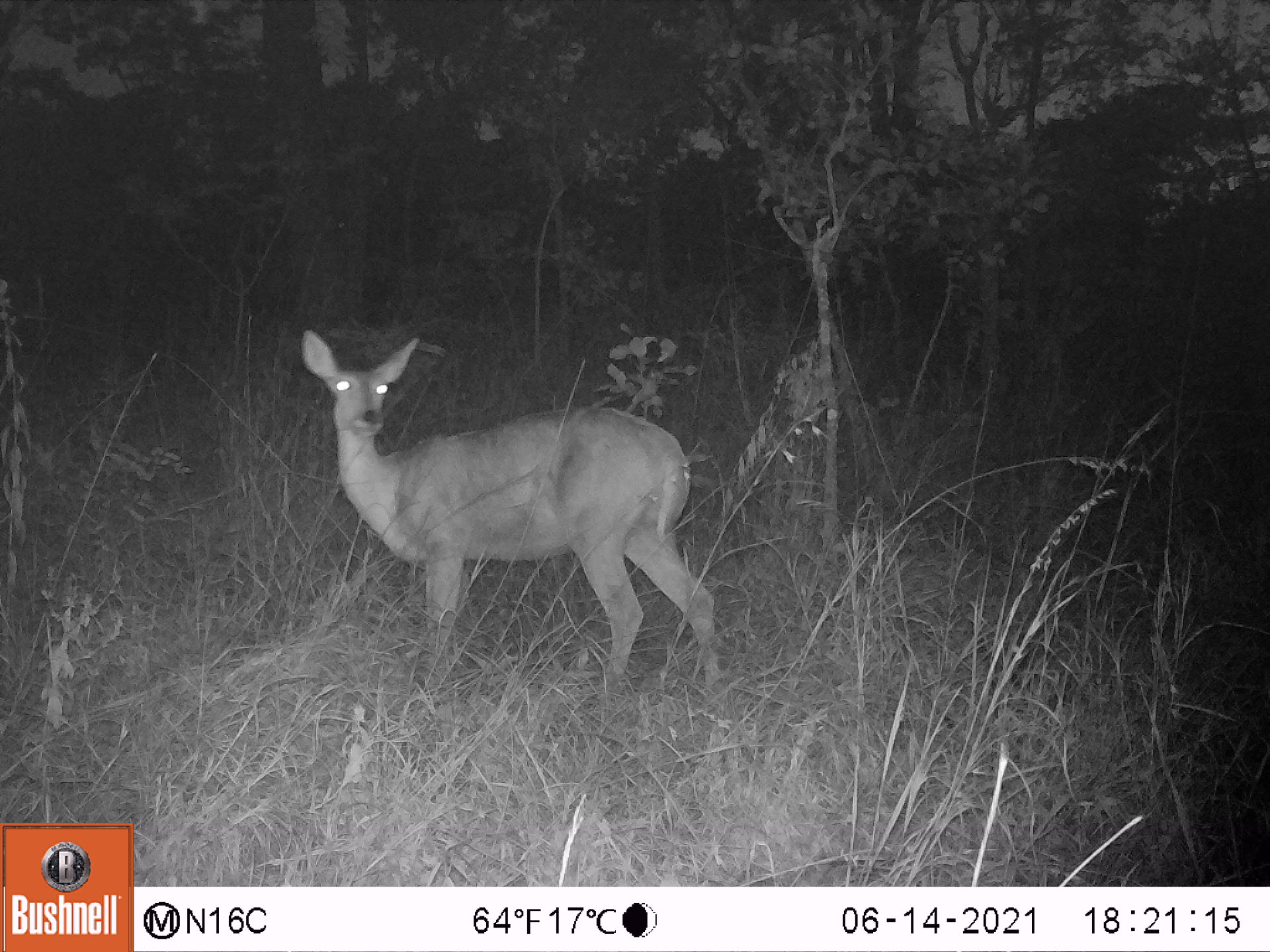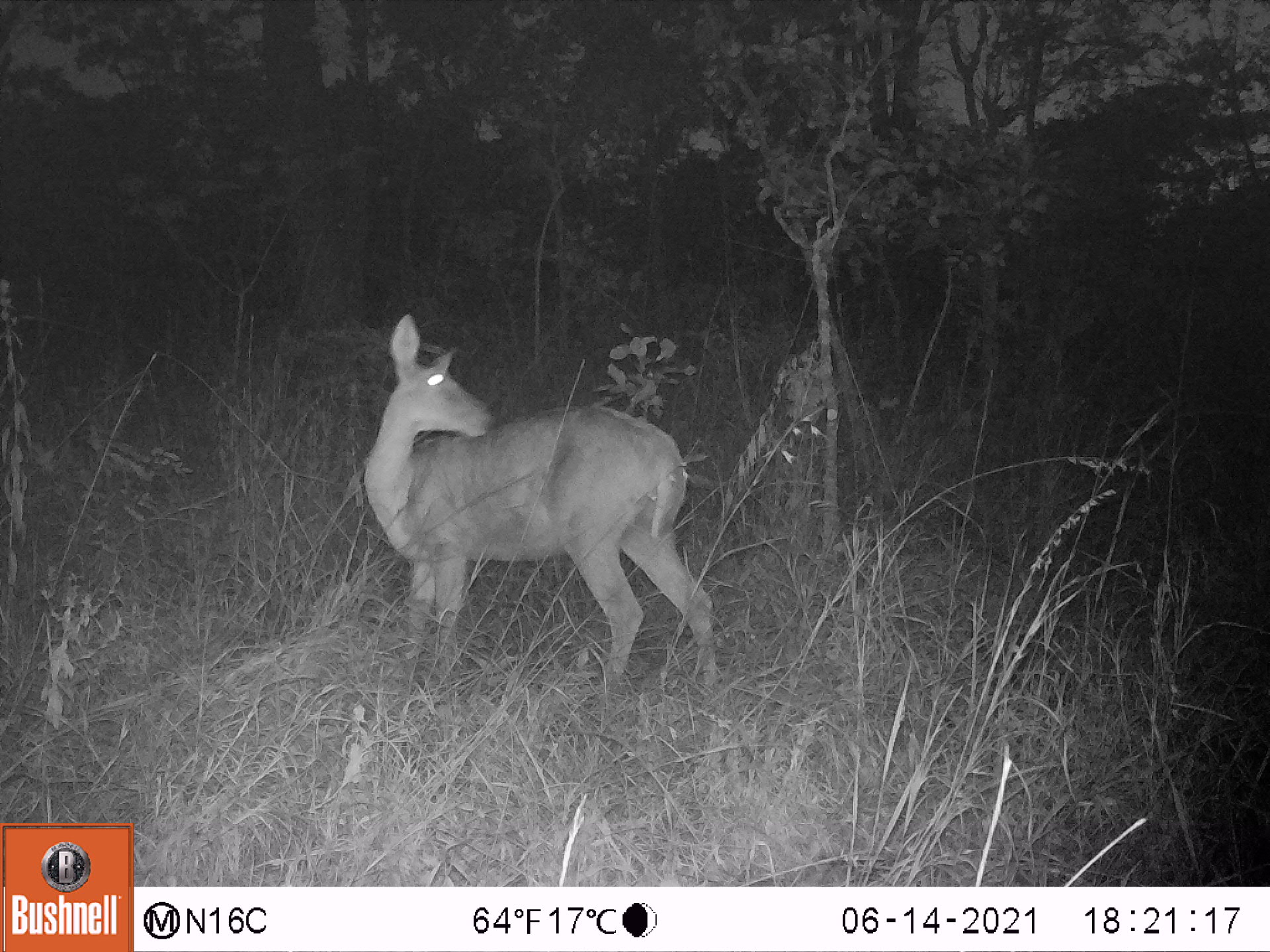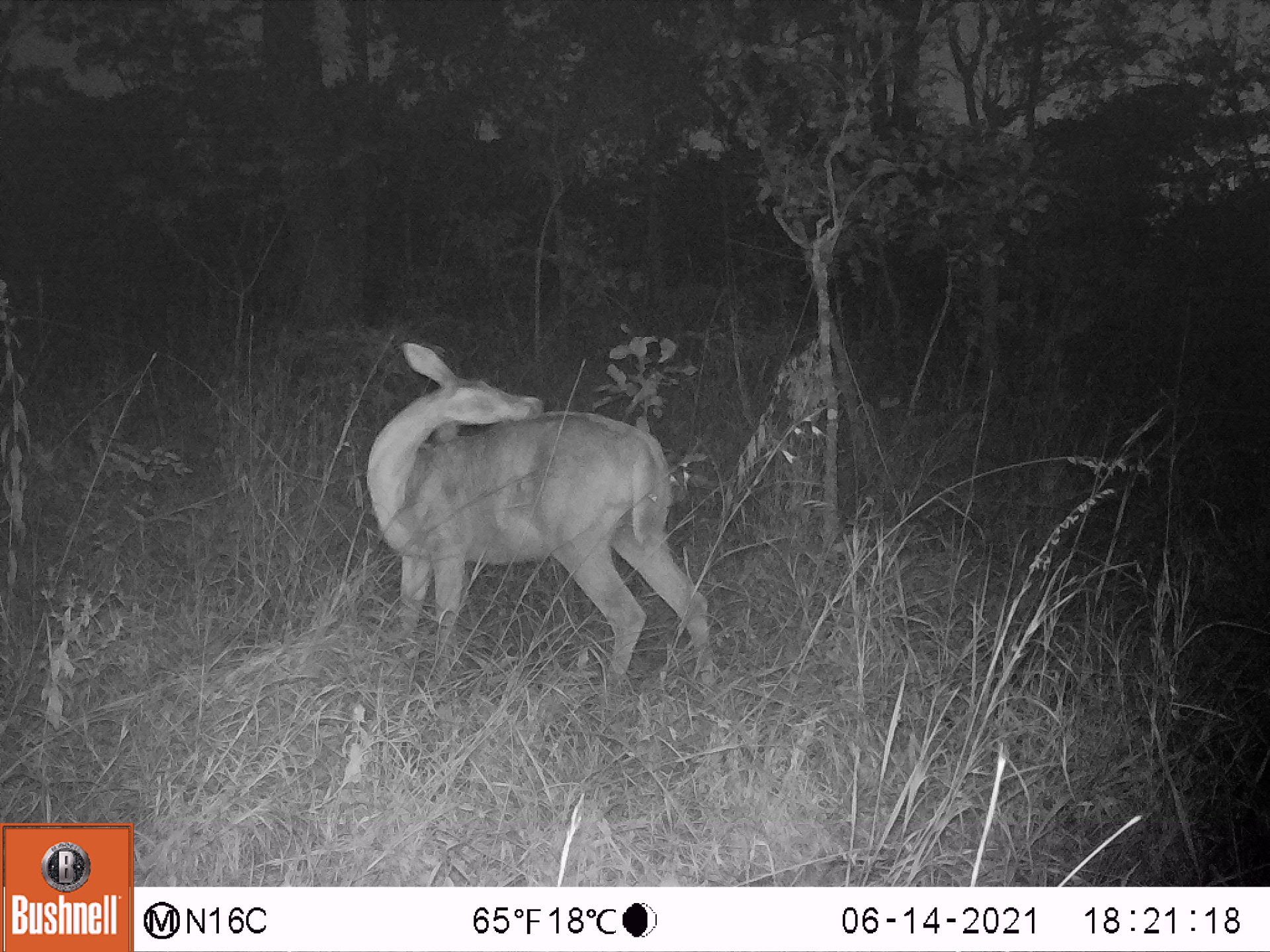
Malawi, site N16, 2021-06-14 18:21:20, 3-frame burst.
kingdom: Animalia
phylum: Chordata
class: Mammalia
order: Artiodactyla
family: Bovidae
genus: Redunca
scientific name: Redunca arundinum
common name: southern reedbuck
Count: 1.